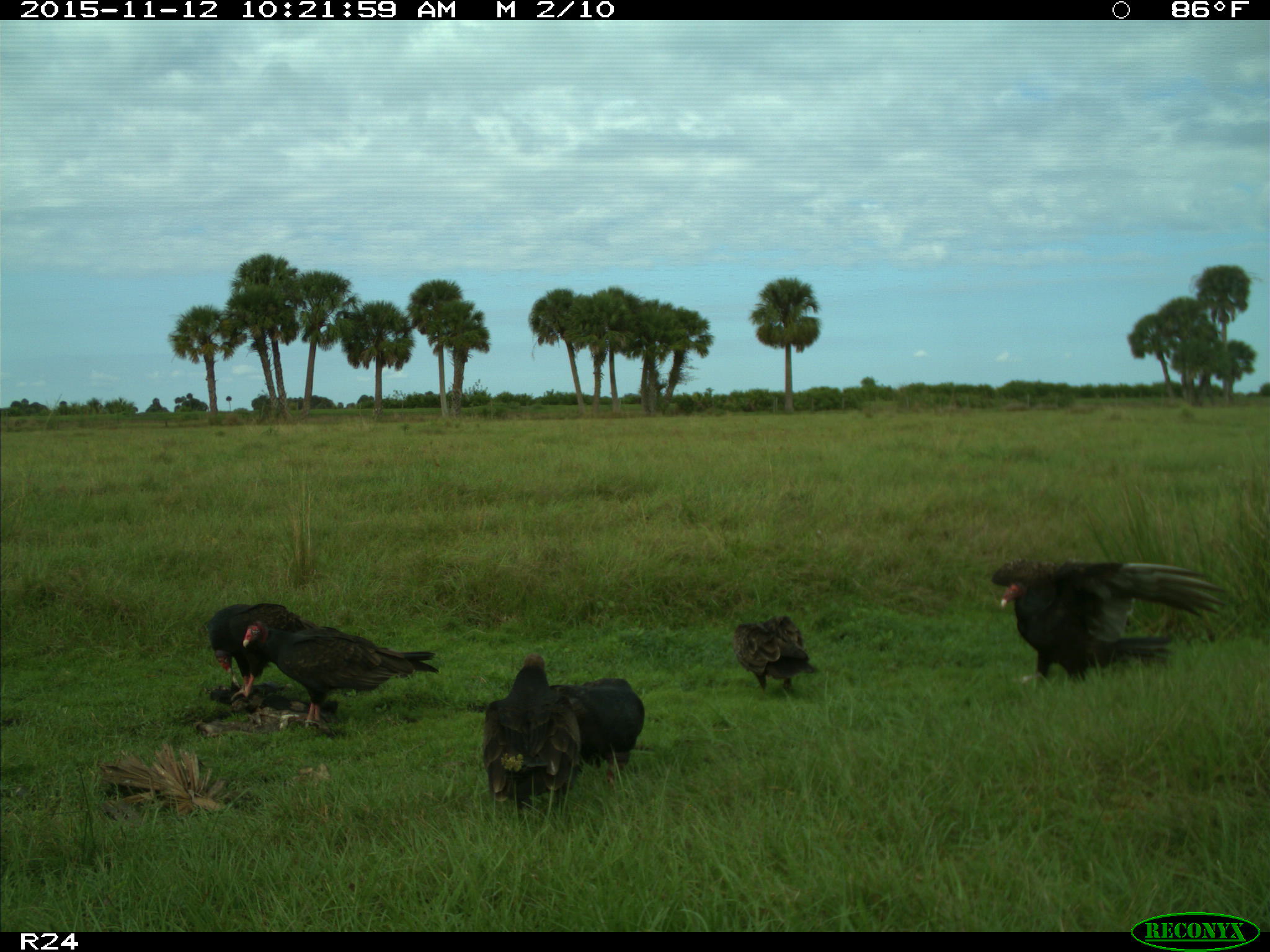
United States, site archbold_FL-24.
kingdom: Animalia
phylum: Chordata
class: Aves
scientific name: Aves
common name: birds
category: unidentified bird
Unidentified bird (birds) (Aves).